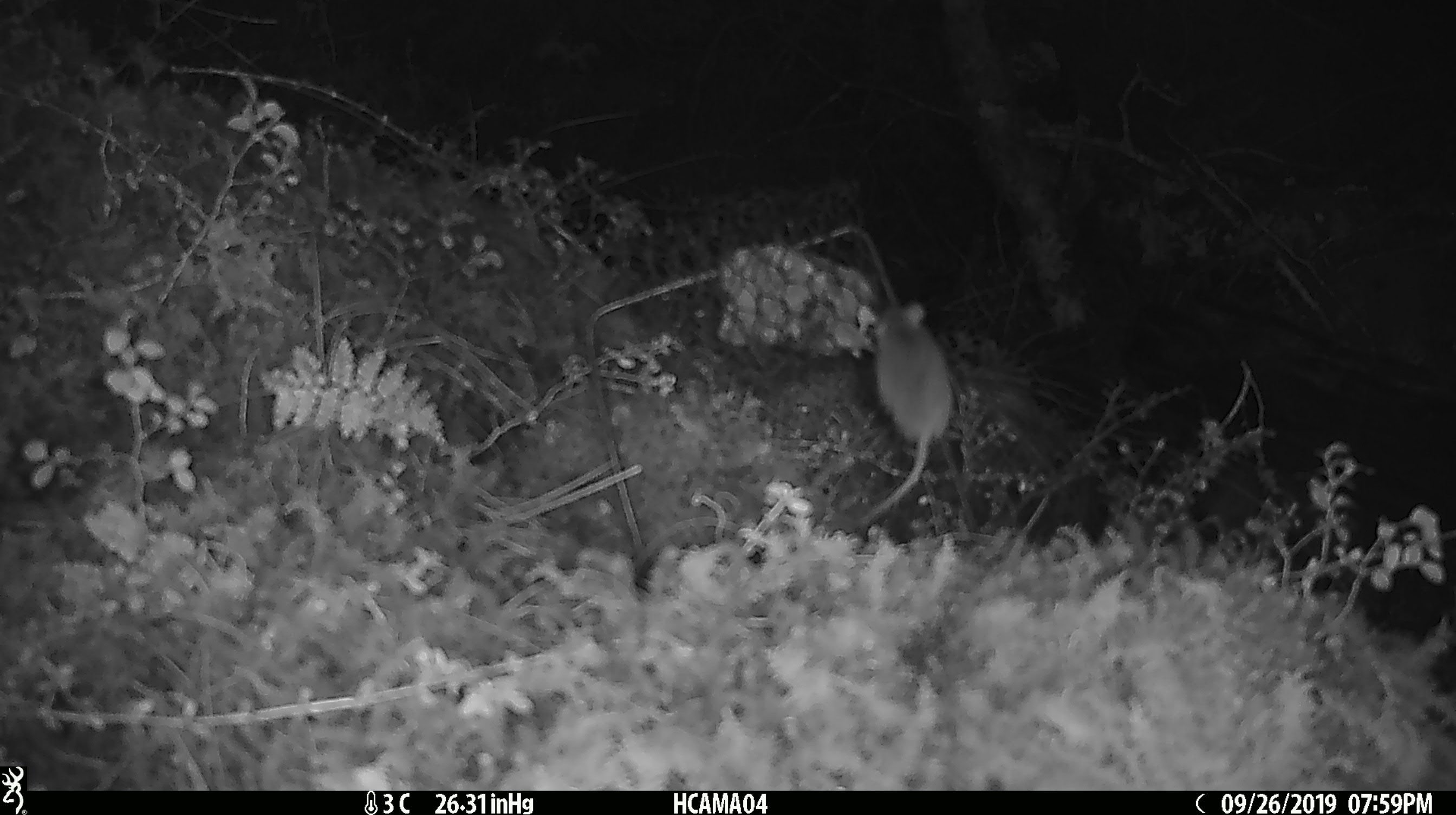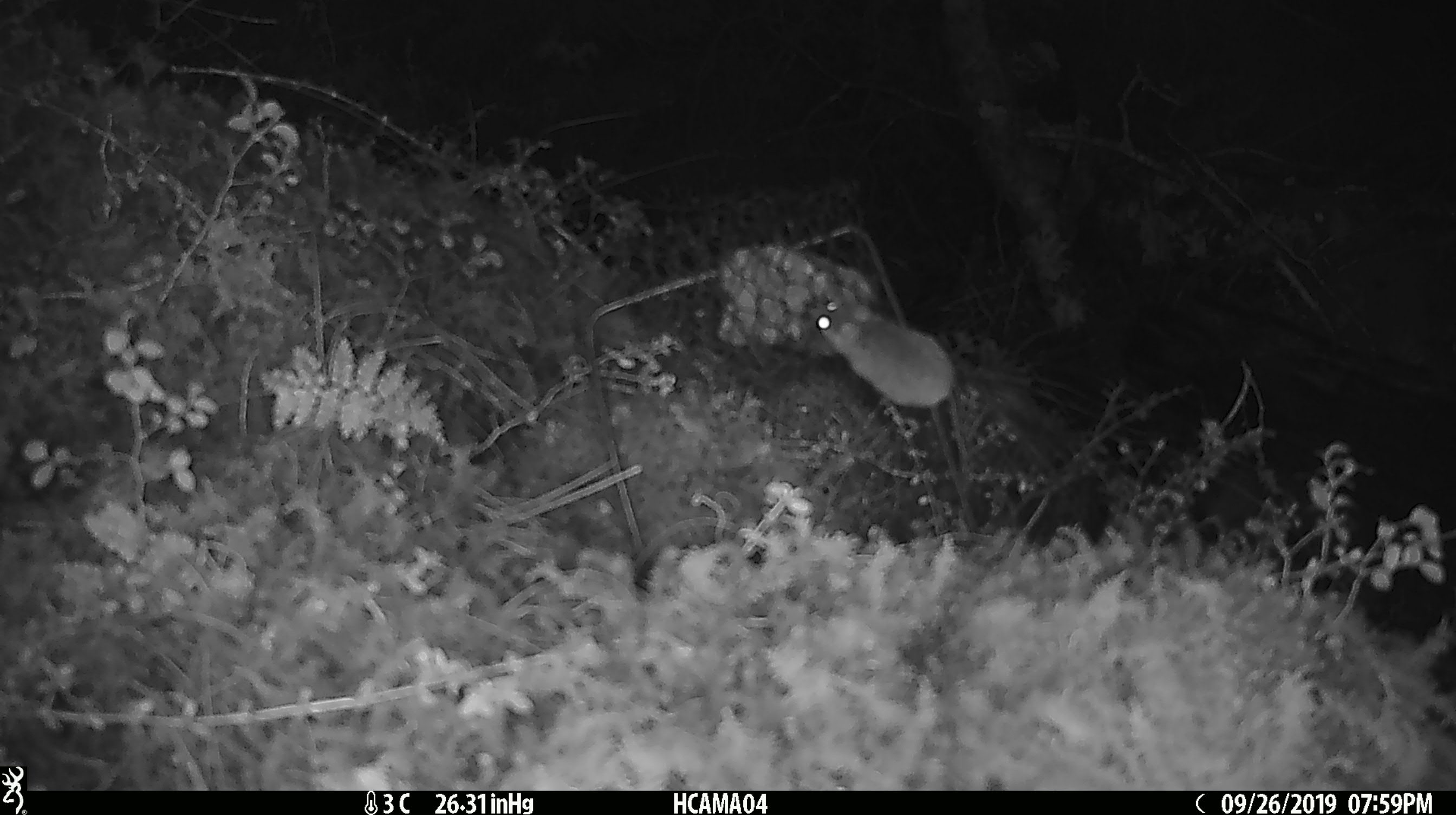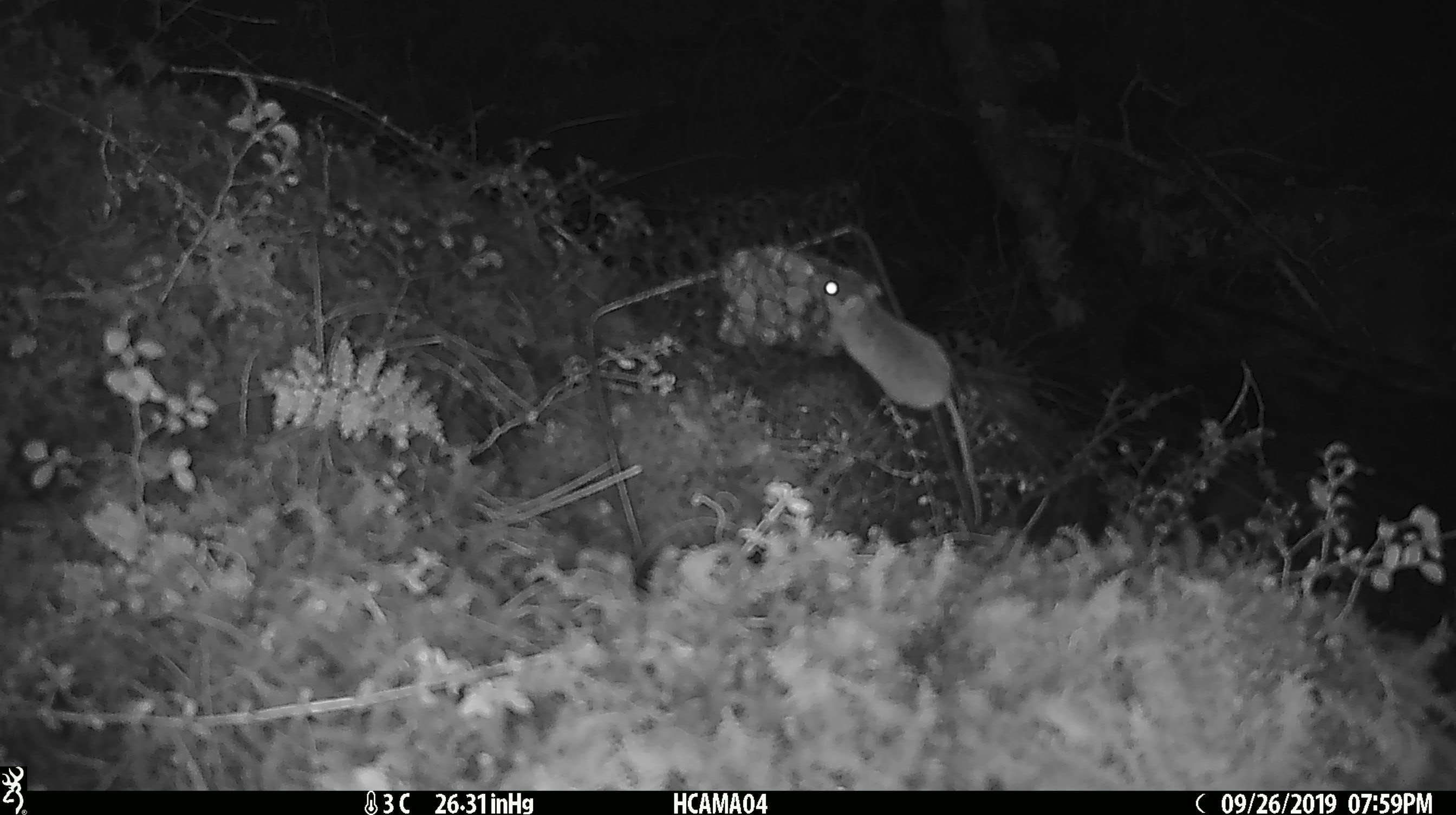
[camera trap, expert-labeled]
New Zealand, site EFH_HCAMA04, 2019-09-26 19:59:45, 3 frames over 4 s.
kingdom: Animalia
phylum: Chordata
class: Mammalia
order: Rodentia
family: Muridae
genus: Mus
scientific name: Mus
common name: mouse